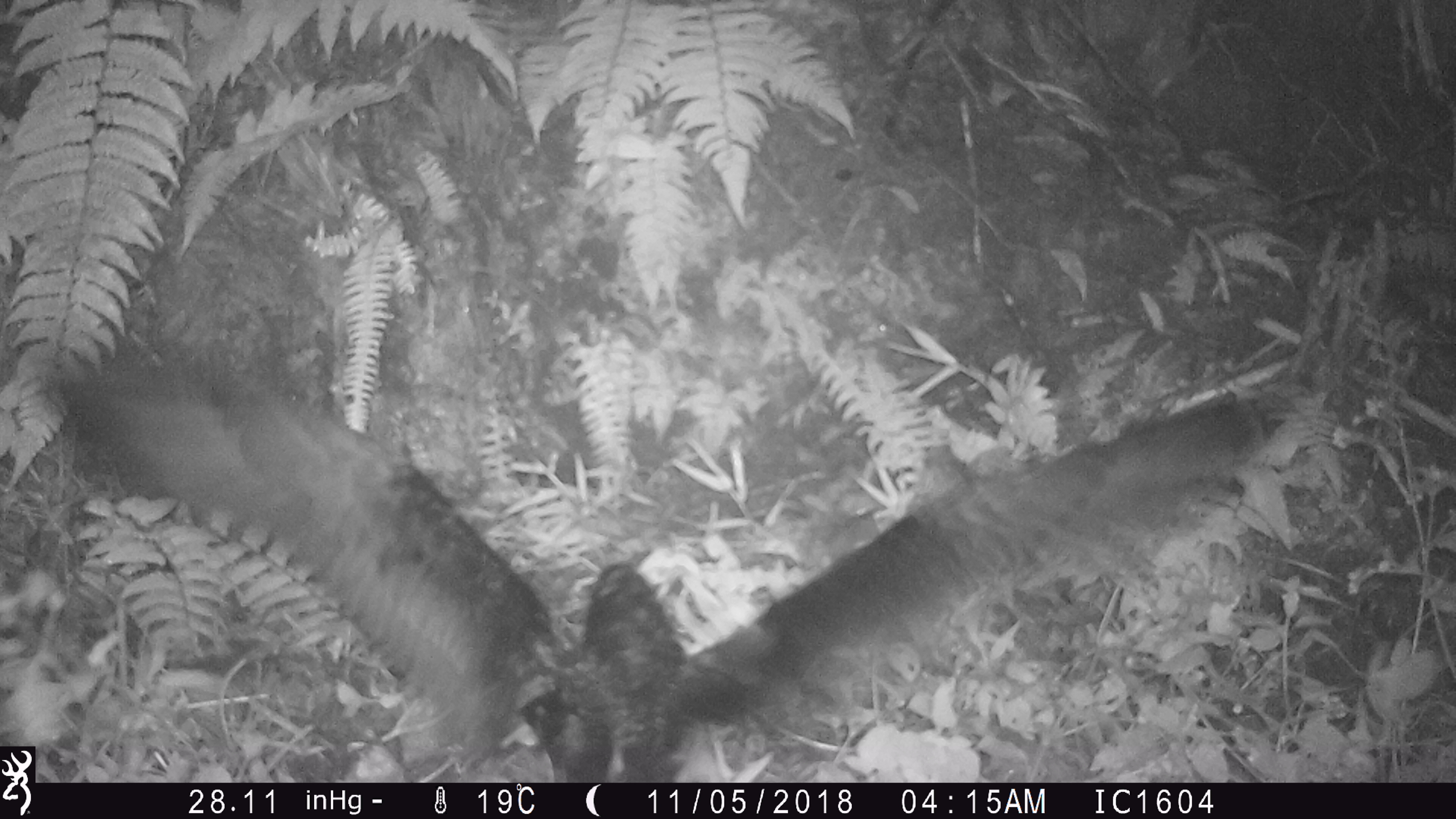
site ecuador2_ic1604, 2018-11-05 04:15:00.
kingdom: Animalia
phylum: Chordata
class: Aves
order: Procellariiformes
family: Procellariidae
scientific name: Procellariidae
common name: petrel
Petrel (Procellariidae).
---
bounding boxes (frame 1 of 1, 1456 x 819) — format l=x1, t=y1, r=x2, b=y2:
petrel: l=35, t=342, r=1287, b=781